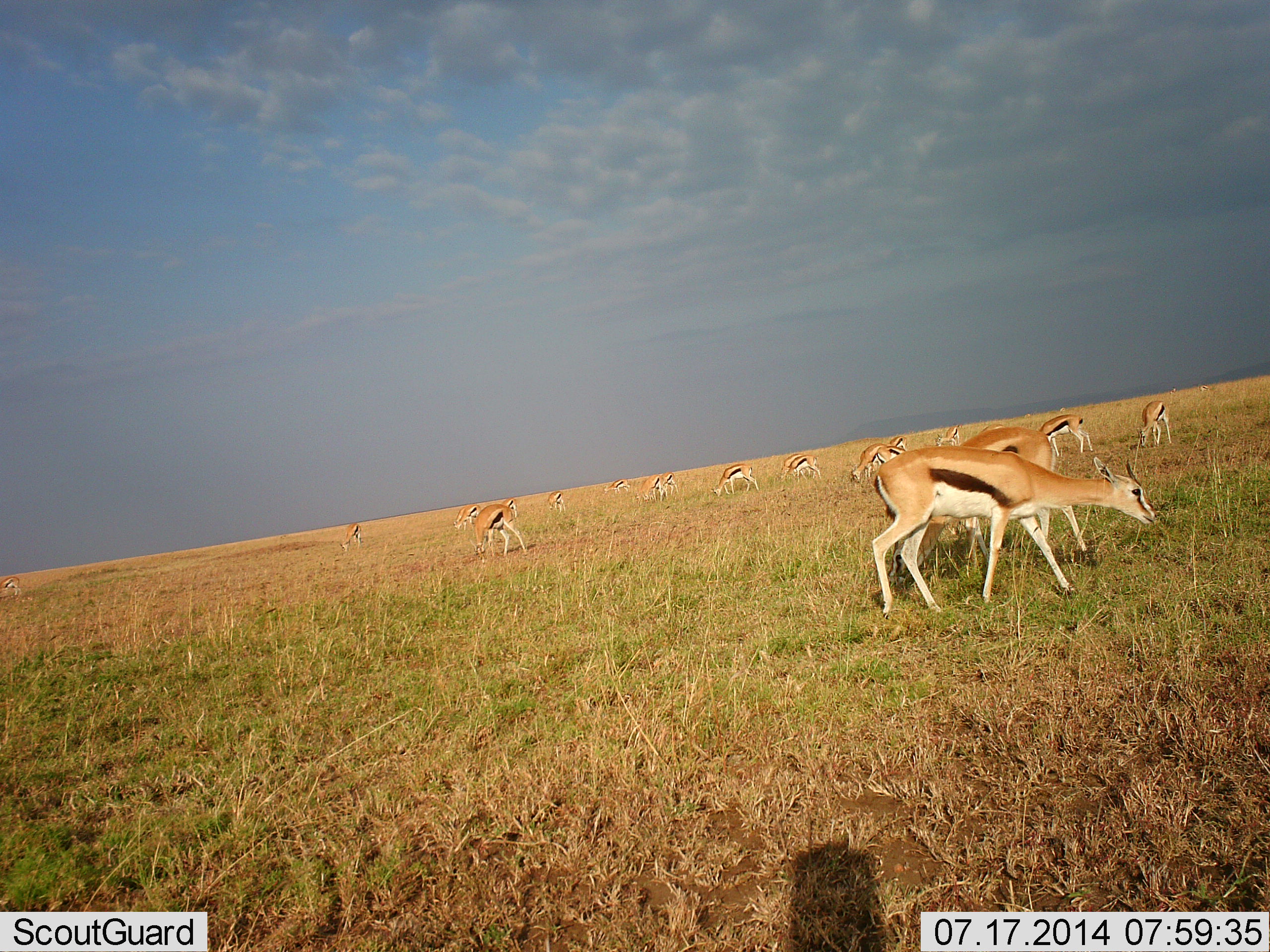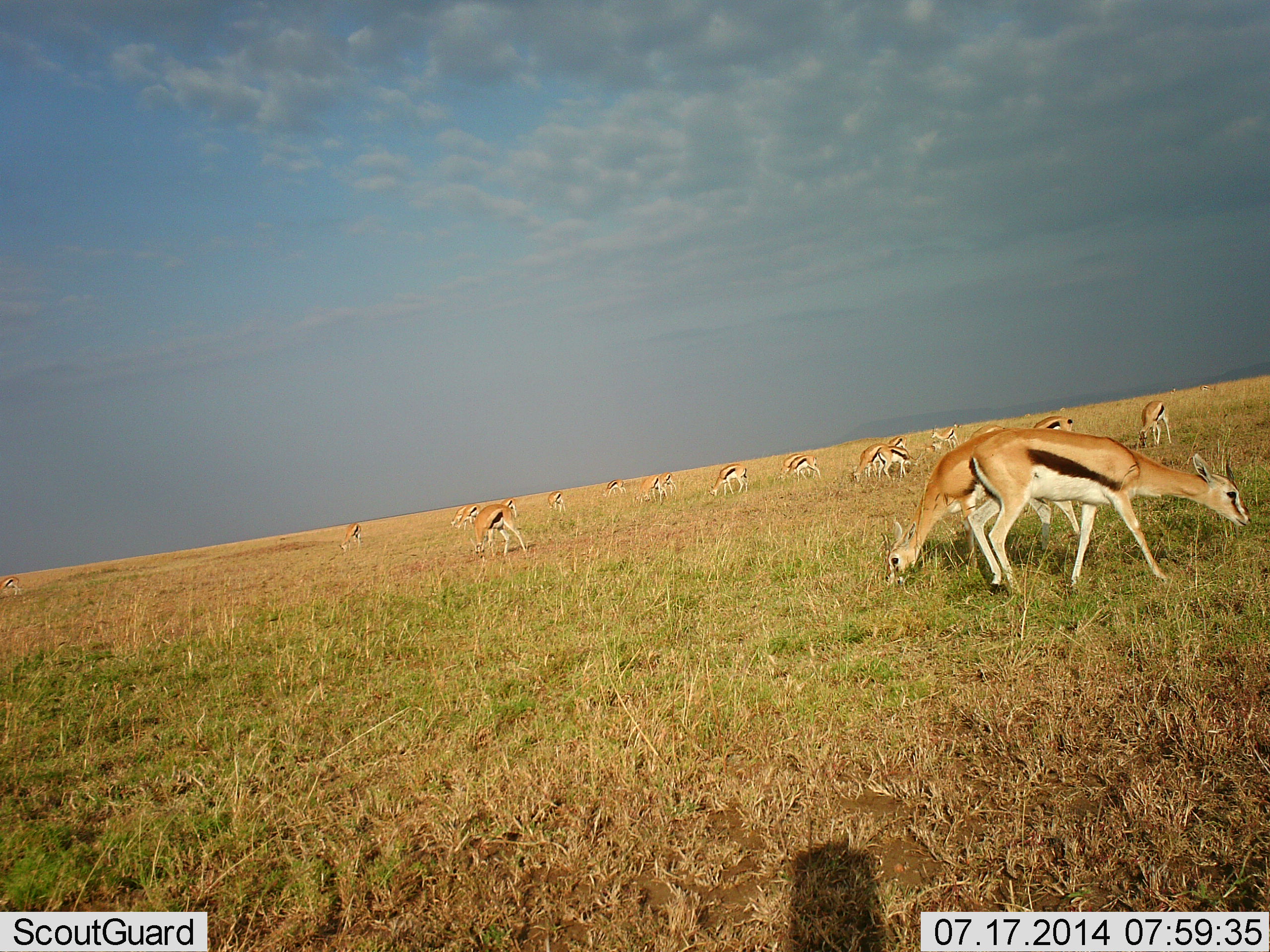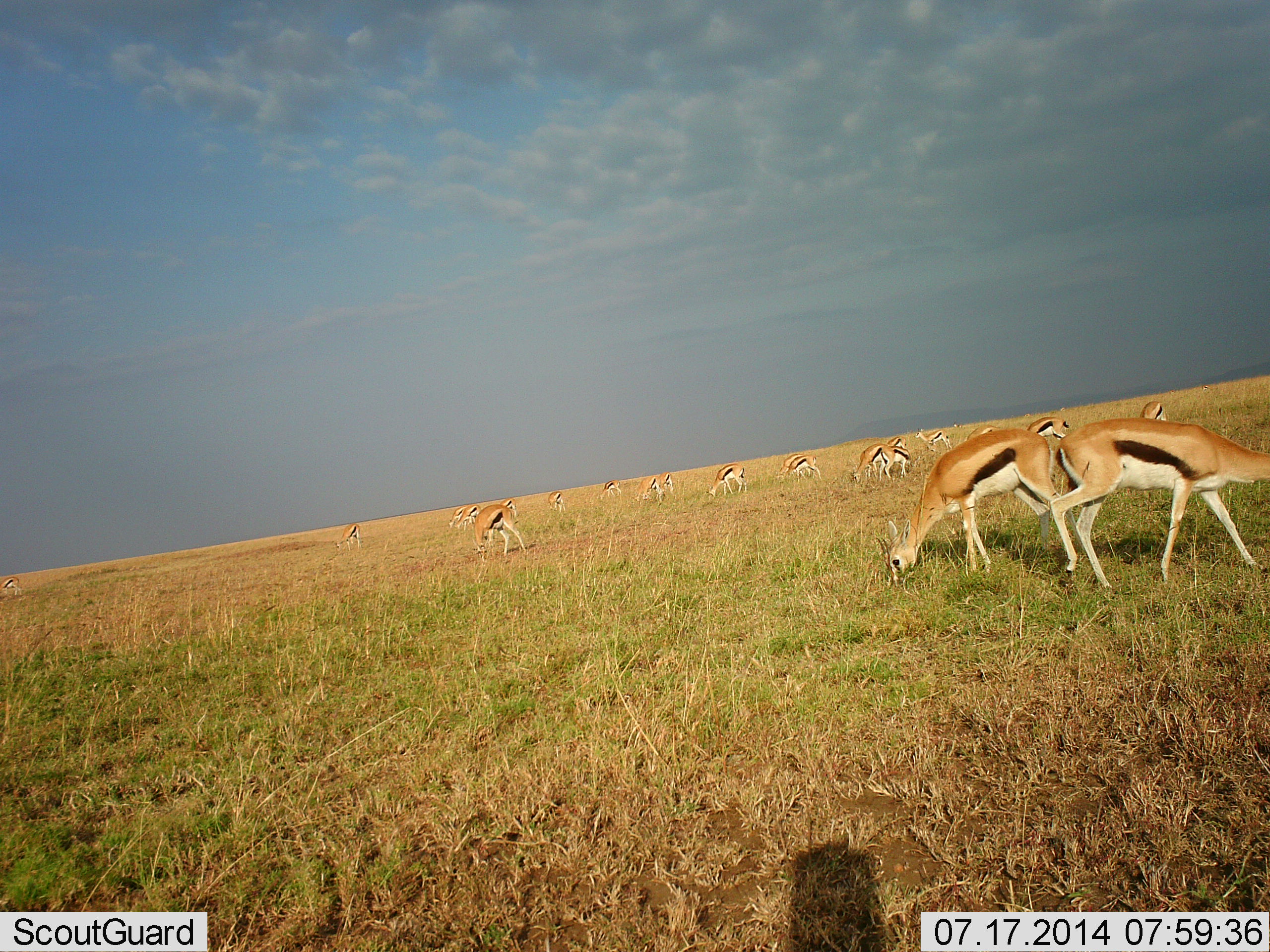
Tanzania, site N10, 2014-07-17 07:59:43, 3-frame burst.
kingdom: Animalia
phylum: Chordata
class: Mammalia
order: Artiodactyla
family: Bovidae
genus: Eudorcas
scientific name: Eudorcas thomsonii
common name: thomson's gazelle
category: gazellethomsons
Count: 11-50.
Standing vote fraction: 30%.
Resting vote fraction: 10%.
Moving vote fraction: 40%.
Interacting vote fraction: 0%.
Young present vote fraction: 0%.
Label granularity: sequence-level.